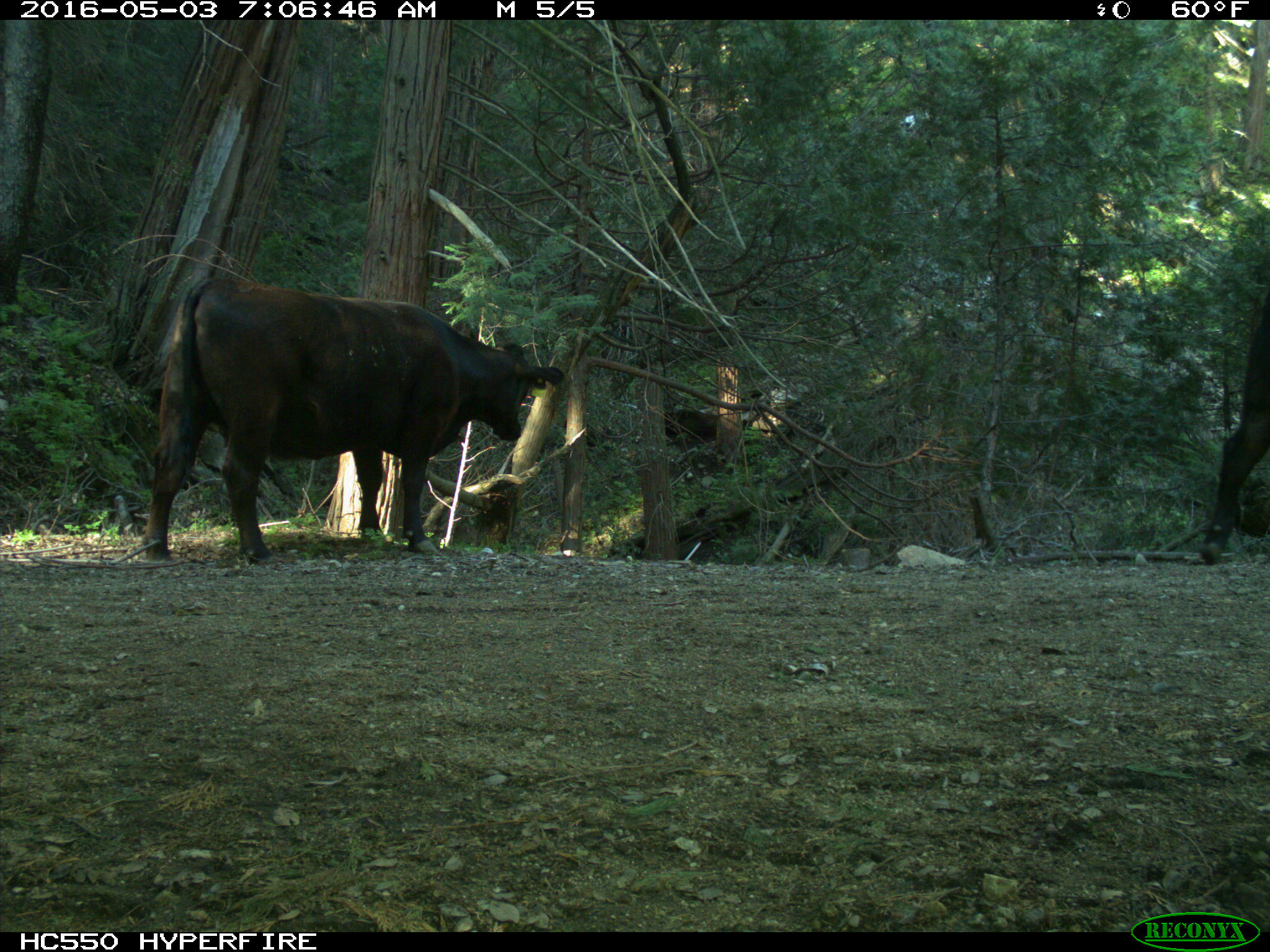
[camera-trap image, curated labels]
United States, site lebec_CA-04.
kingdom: Animalia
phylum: Chordata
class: Mammalia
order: Artiodactyla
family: Bovidae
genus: Bos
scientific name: Bos taurus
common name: domestic cow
Bos taurus (domestic cow).